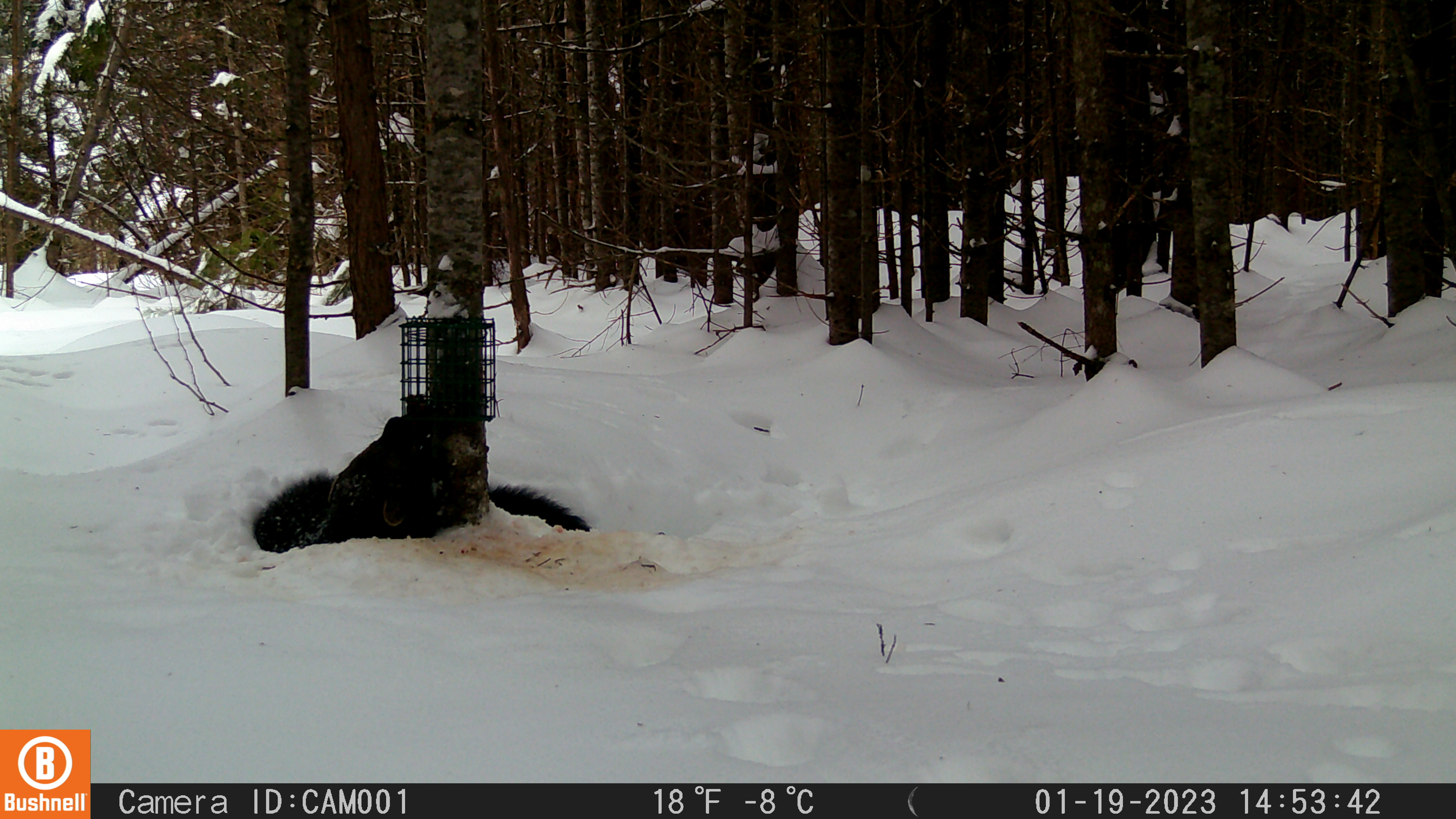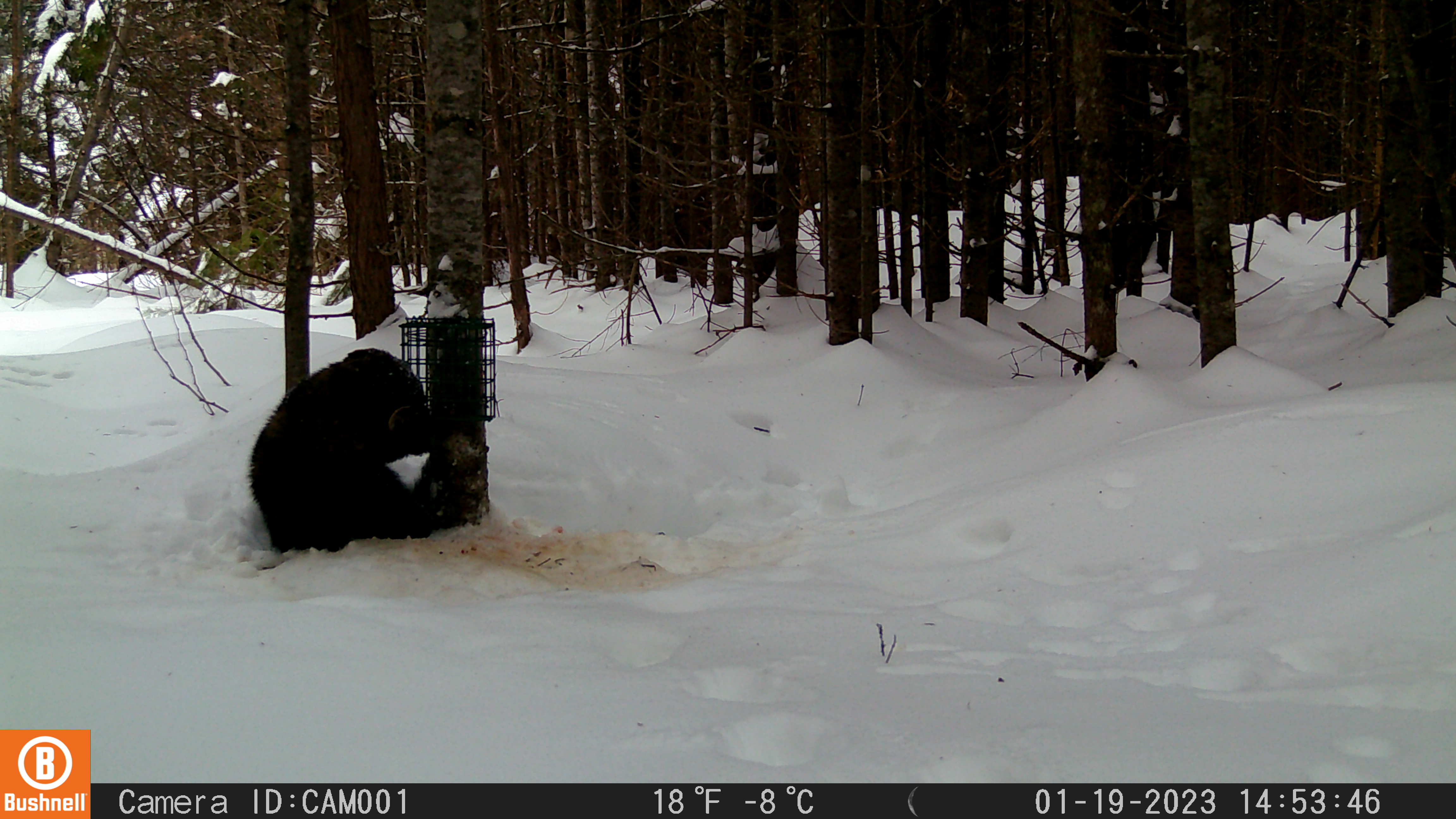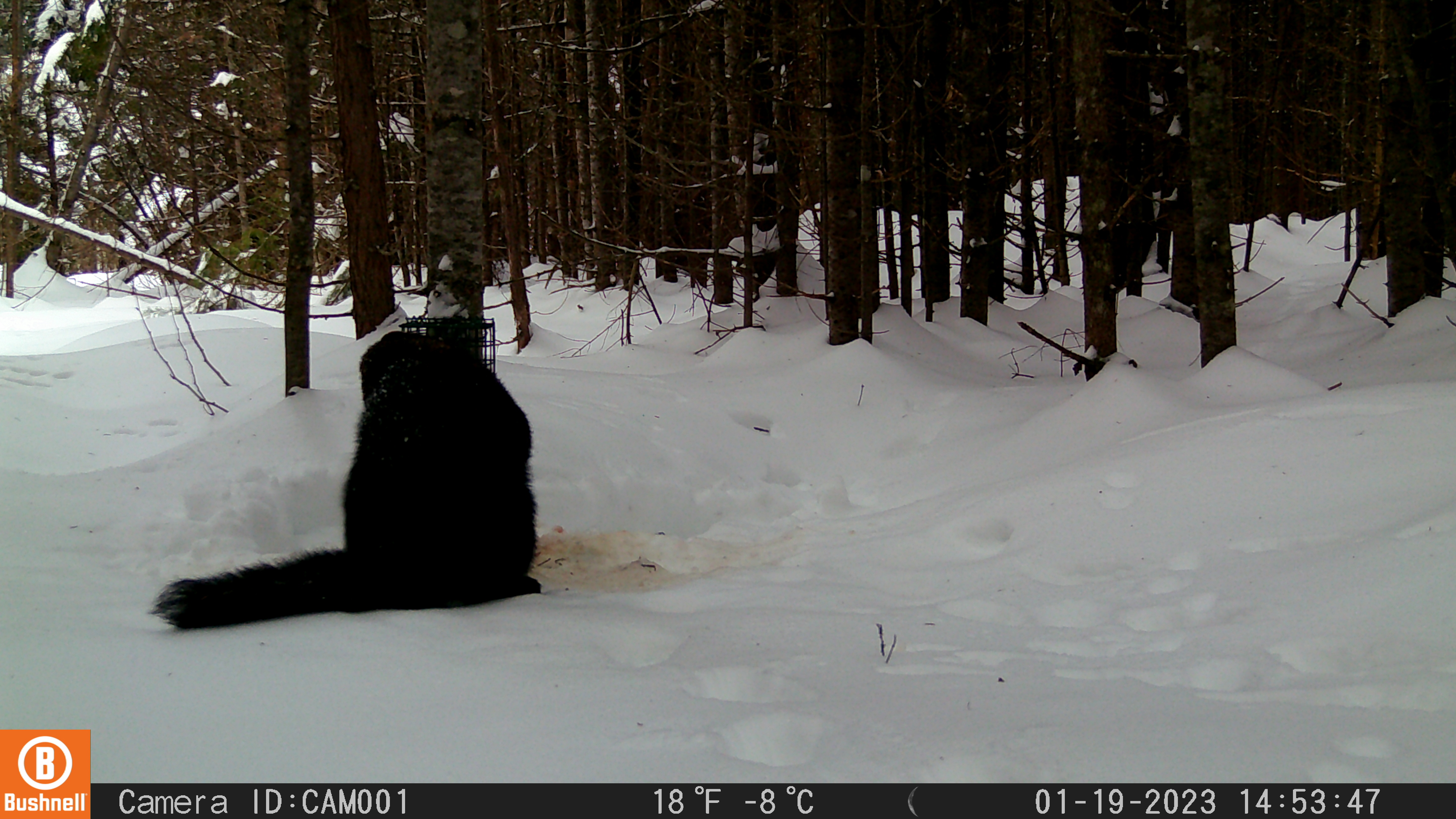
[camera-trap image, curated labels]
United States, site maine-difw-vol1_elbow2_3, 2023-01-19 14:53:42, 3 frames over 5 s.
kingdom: Animalia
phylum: Chordata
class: Mammalia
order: Carnivora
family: Mustelidae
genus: Pekania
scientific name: Pekania pennanti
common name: fisher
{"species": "fisher (Pekania pennanti)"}